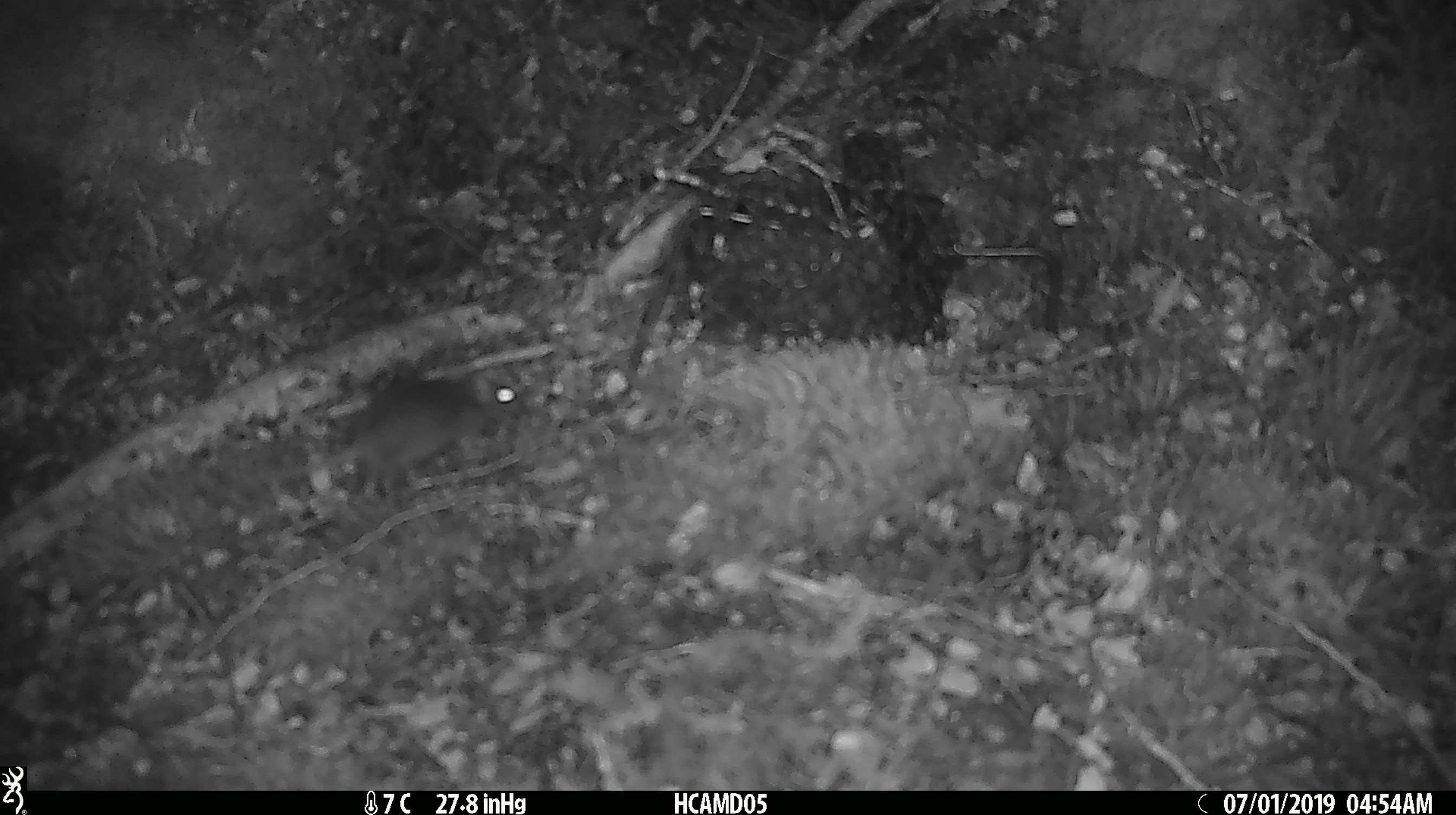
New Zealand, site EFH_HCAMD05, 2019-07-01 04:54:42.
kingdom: Animalia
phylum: Chordata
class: Mammalia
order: Rodentia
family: Muridae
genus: Mus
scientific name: Mus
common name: mouse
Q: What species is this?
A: Mouse (Mus).